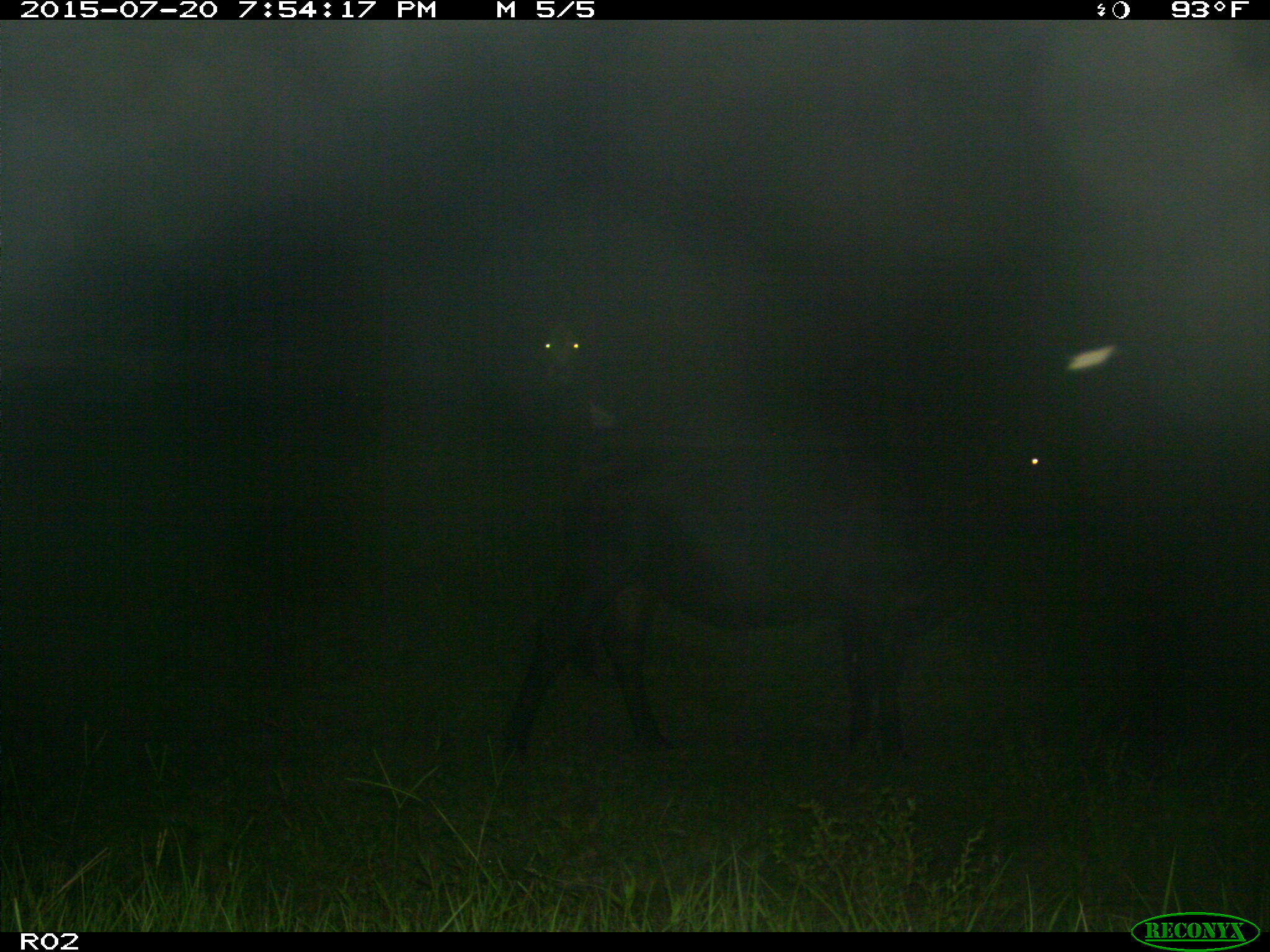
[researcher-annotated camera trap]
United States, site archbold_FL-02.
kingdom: Animalia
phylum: Chordata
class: Mammalia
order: Artiodactyla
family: Bovidae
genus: Bos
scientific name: Bos taurus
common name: domestic cow